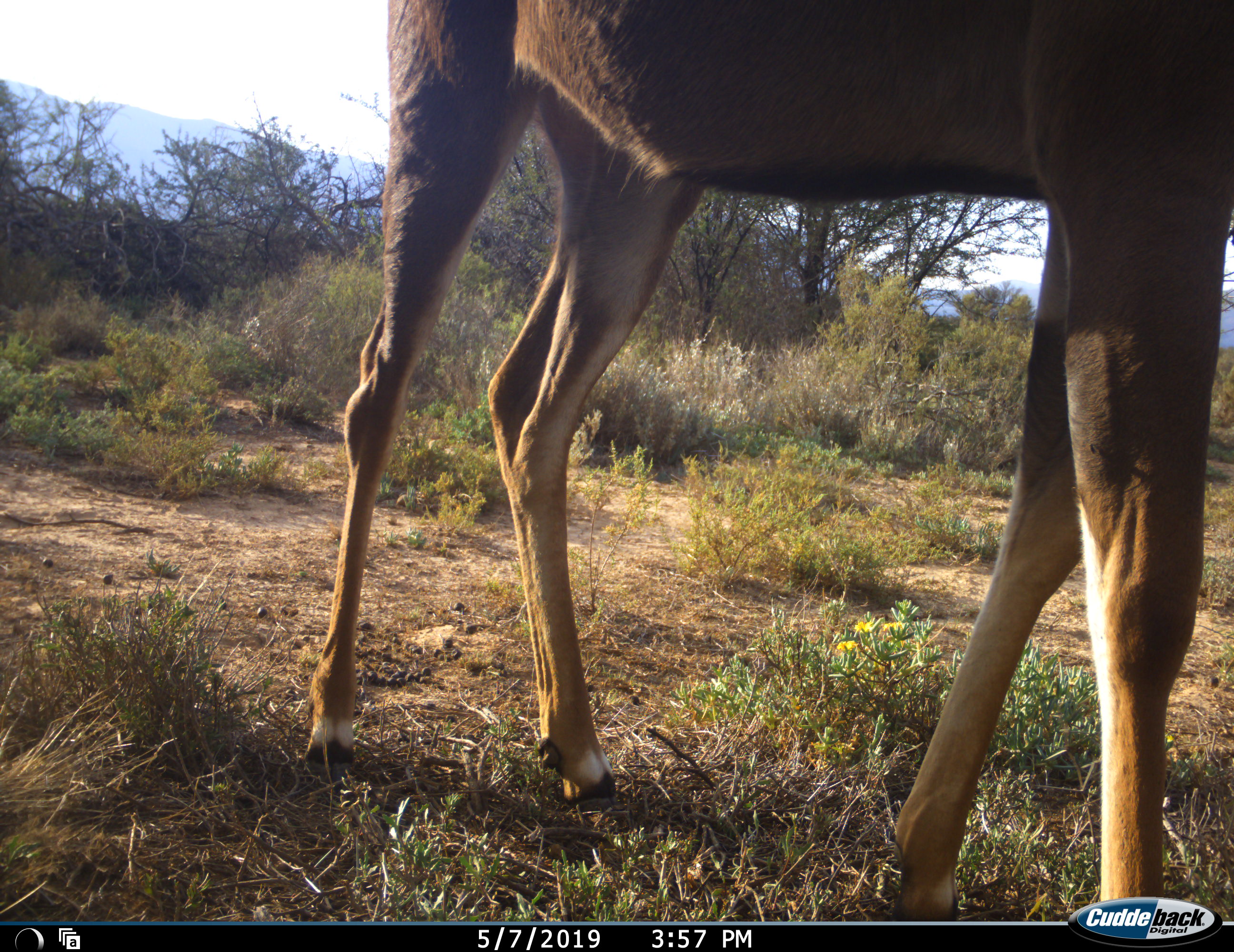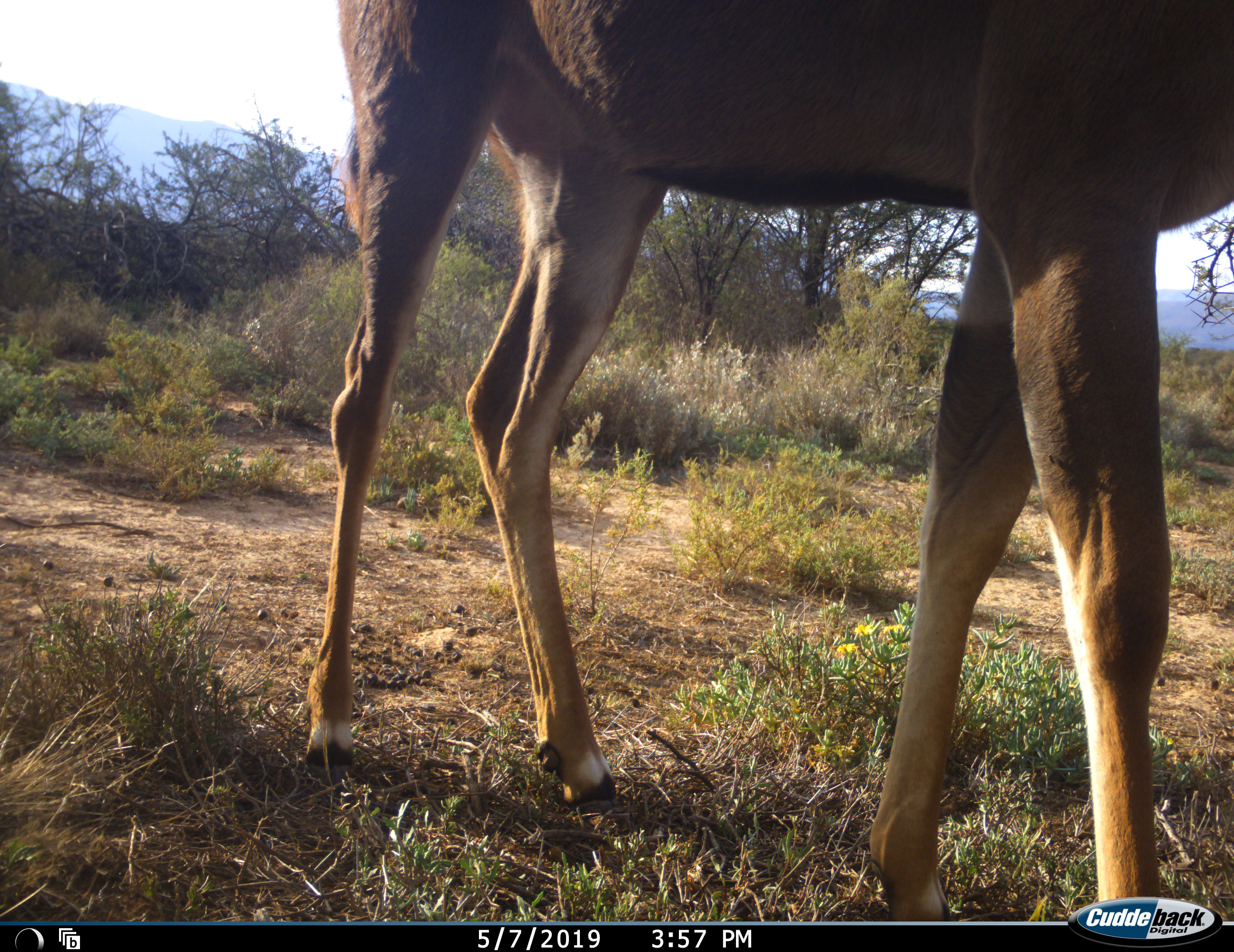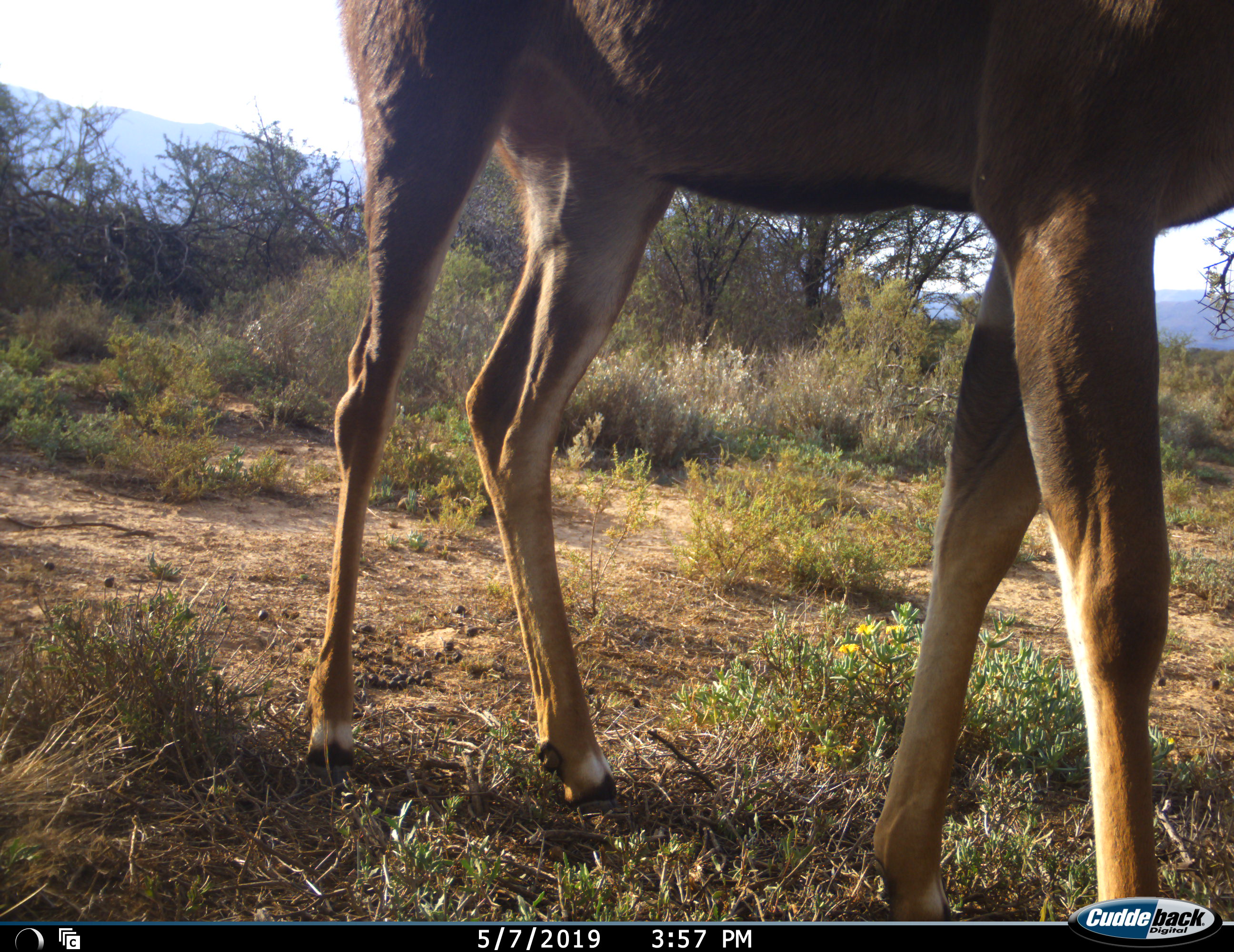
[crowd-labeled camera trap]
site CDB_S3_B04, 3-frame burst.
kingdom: Animalia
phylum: Chordata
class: Mammalia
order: Artiodactyla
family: Bovidae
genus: Tragelaphus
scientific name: Tragelaphus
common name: kudu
Kudu (Tragelaphus), count 1. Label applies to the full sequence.